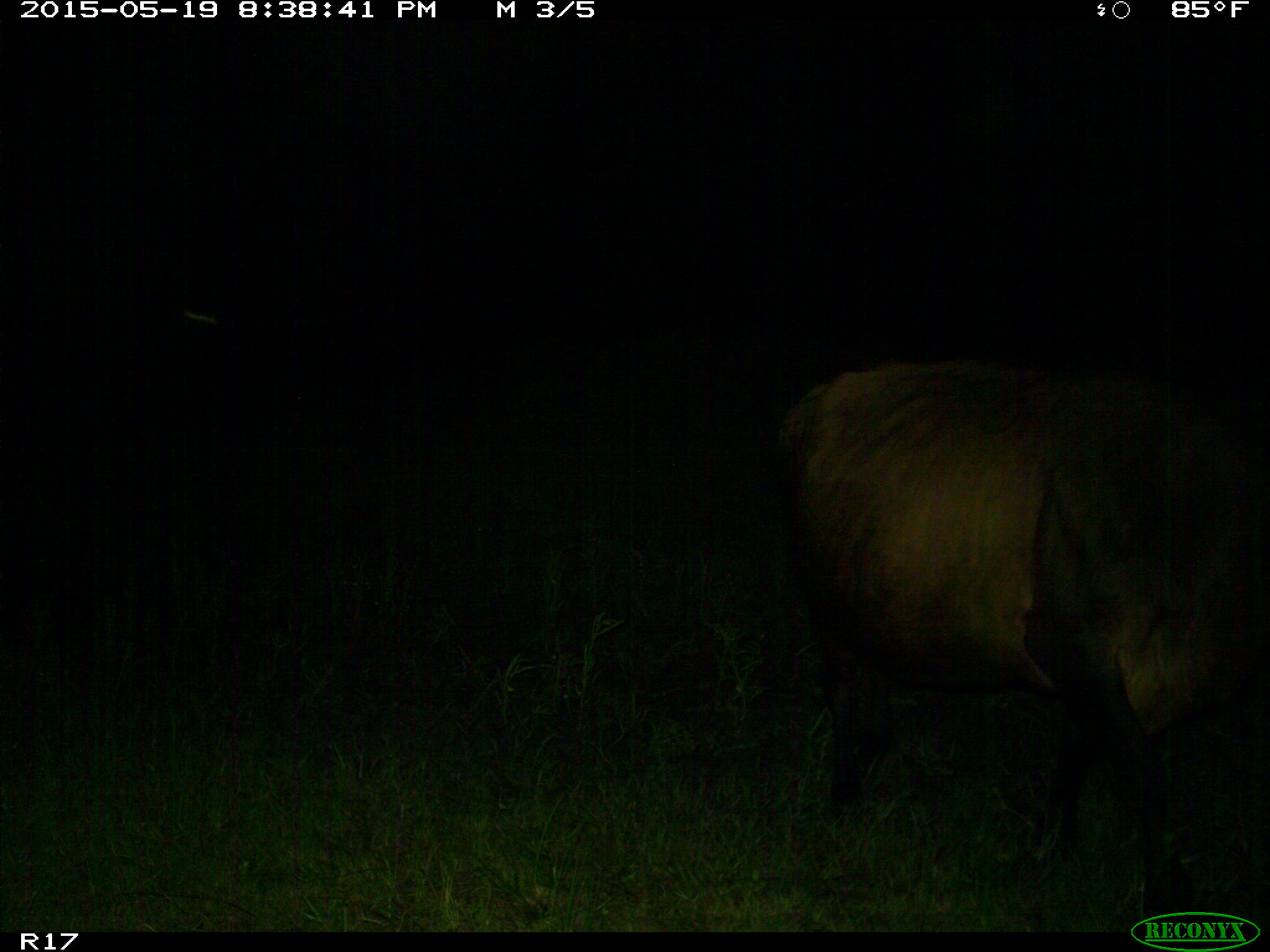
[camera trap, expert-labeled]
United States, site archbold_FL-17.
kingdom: Animalia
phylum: Chordata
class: Mammalia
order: Artiodactyla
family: Bovidae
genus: Bos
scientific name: Bos taurus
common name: domestic cow